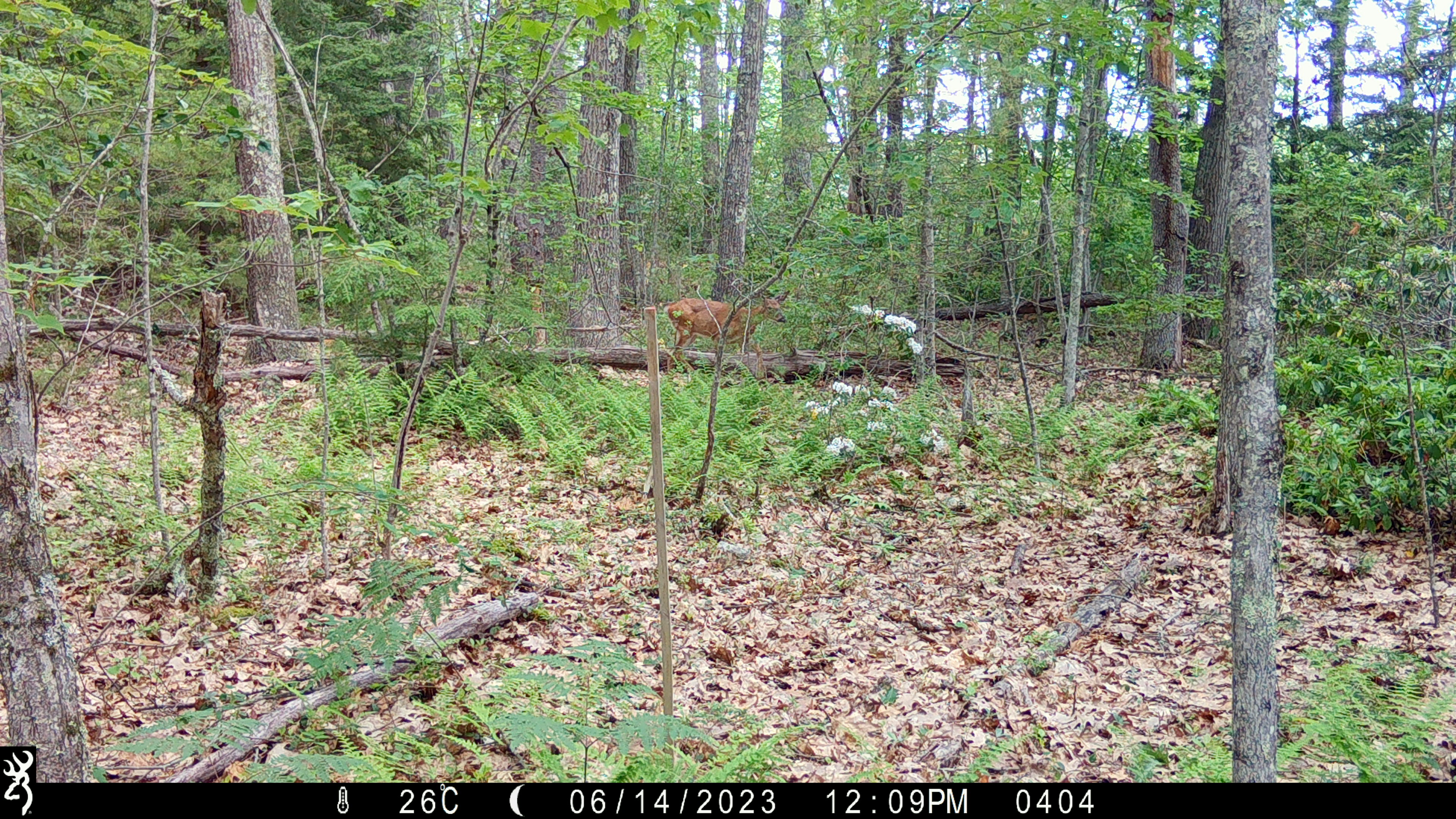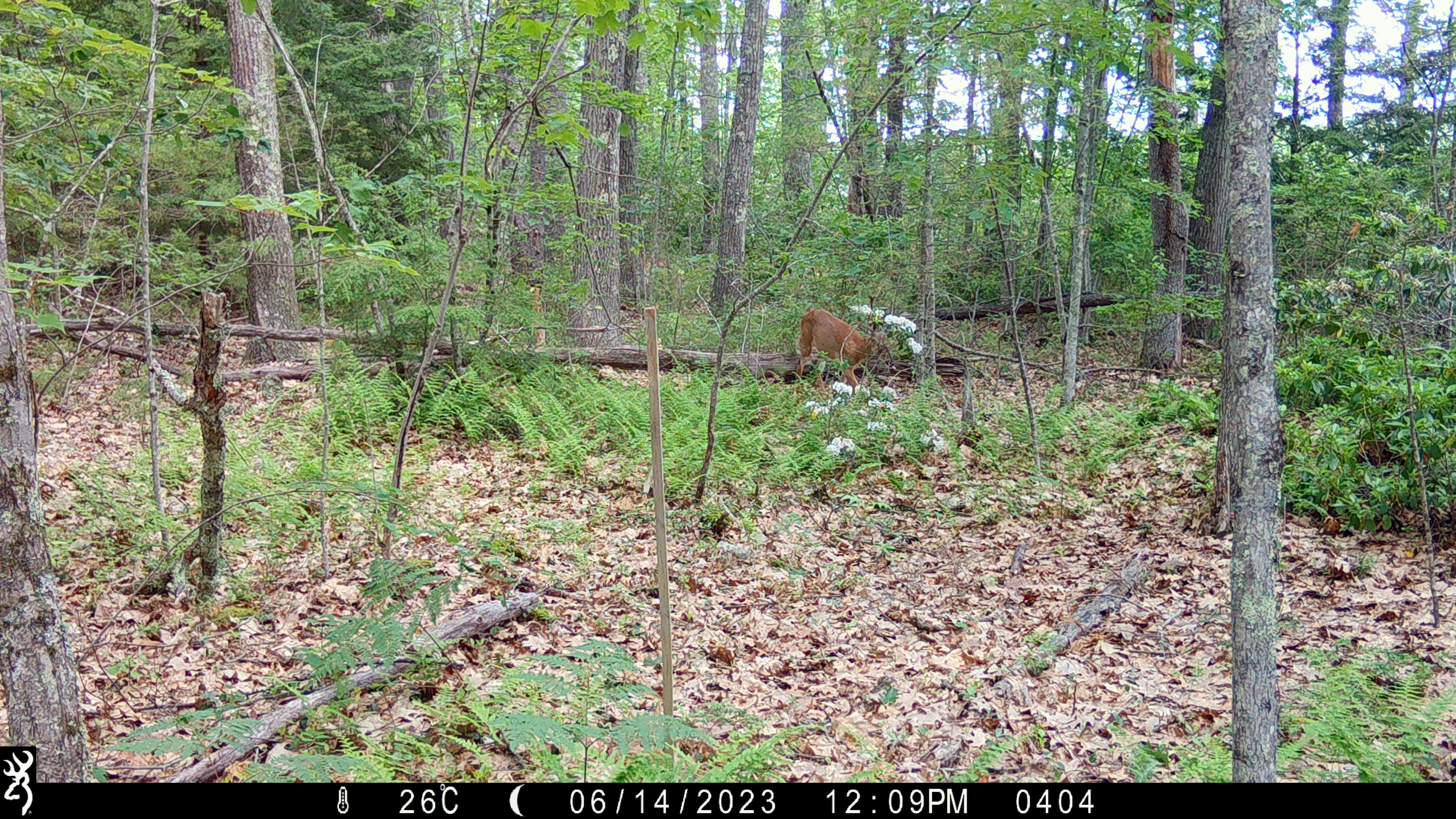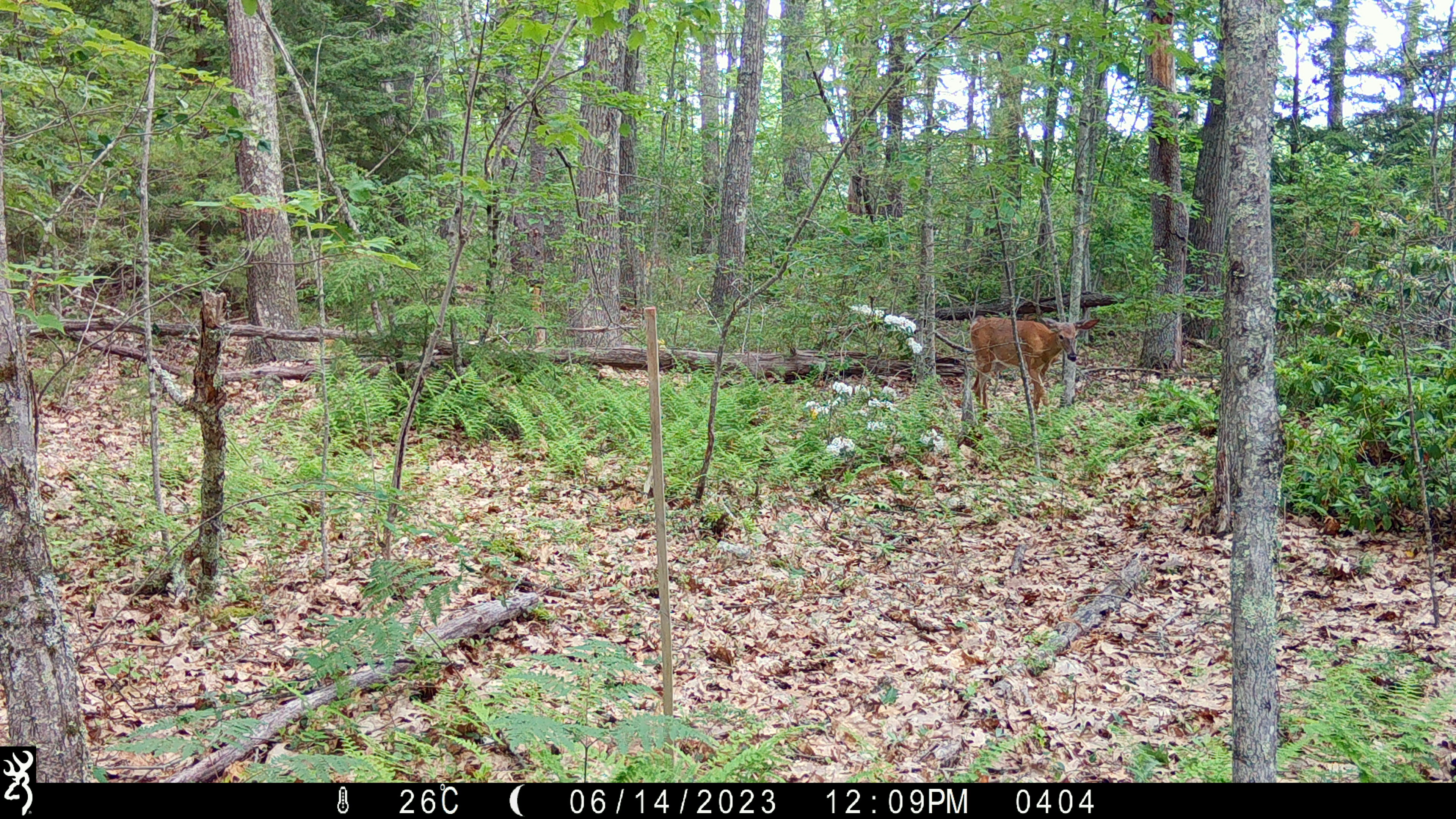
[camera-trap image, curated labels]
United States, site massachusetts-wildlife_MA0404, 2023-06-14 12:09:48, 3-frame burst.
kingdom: Animalia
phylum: Chordata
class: Mammalia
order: Artiodactyla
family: Cervidae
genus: Odocoileus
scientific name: Odocoileus virginianus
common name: white-tailed deer